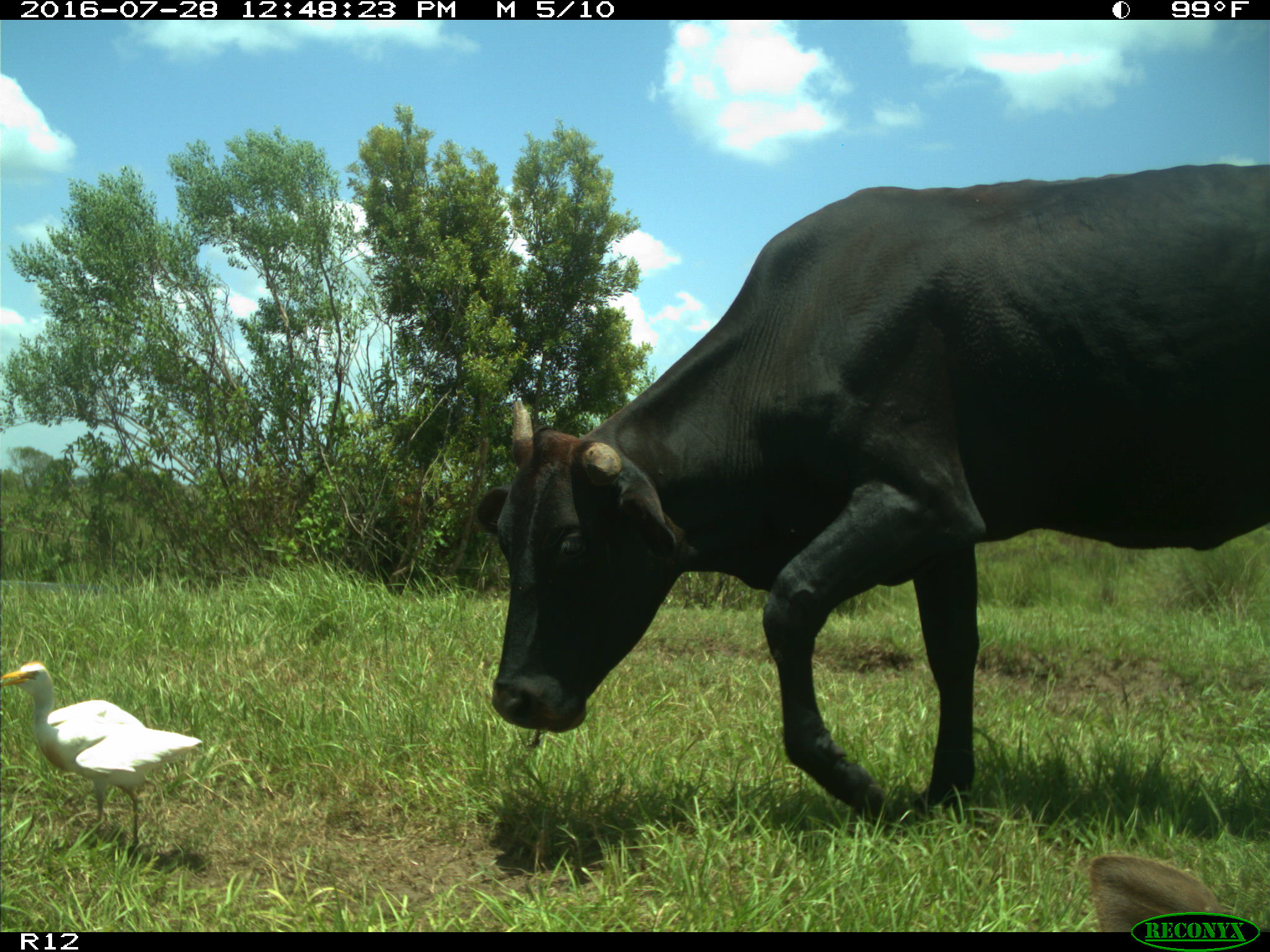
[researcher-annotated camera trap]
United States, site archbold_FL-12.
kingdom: Animalia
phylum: Chordata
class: Mammalia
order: Artiodactyla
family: Bovidae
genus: Bos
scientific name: Bos taurus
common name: domestic cow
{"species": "Bos taurus (domestic cow)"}